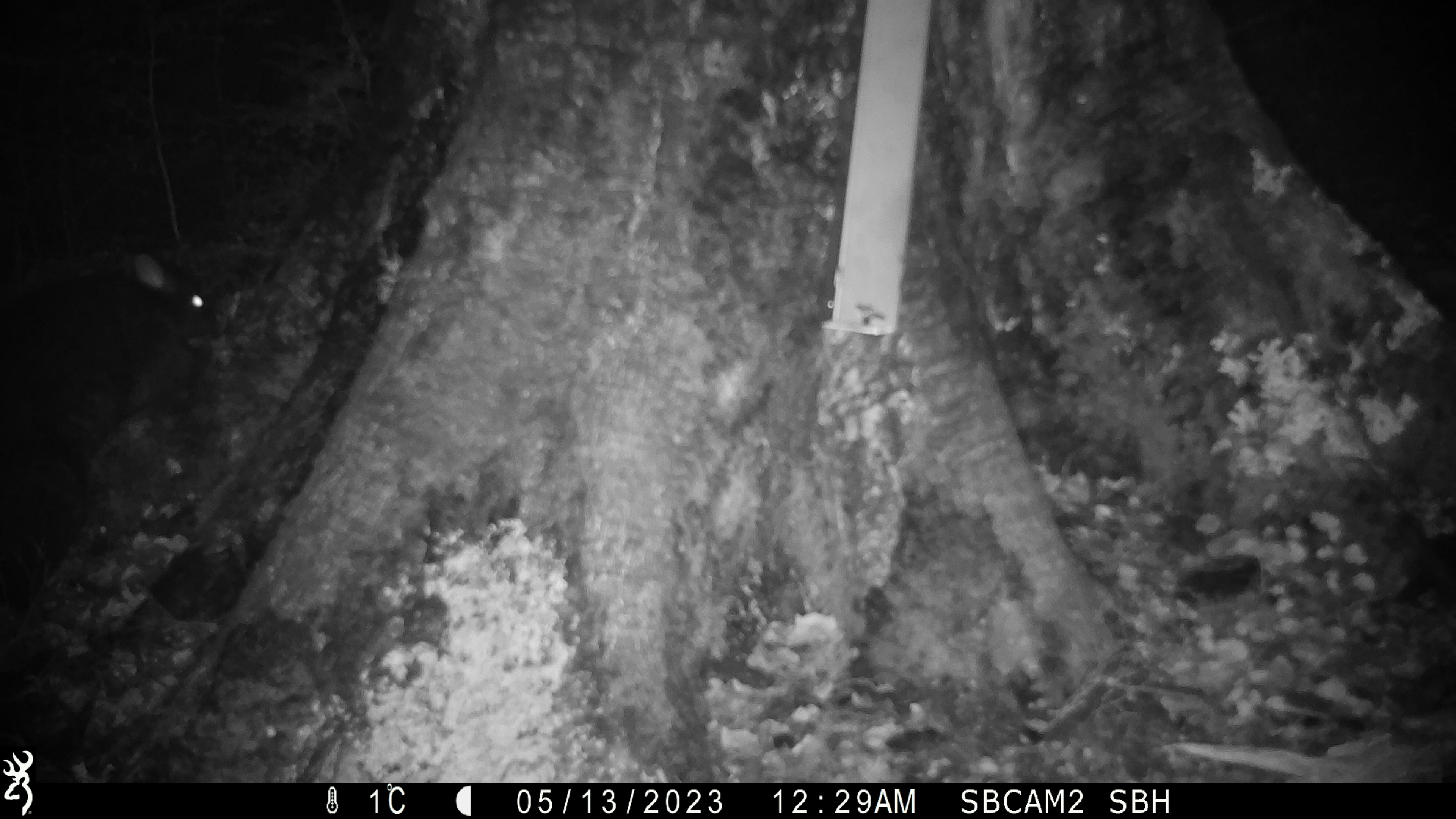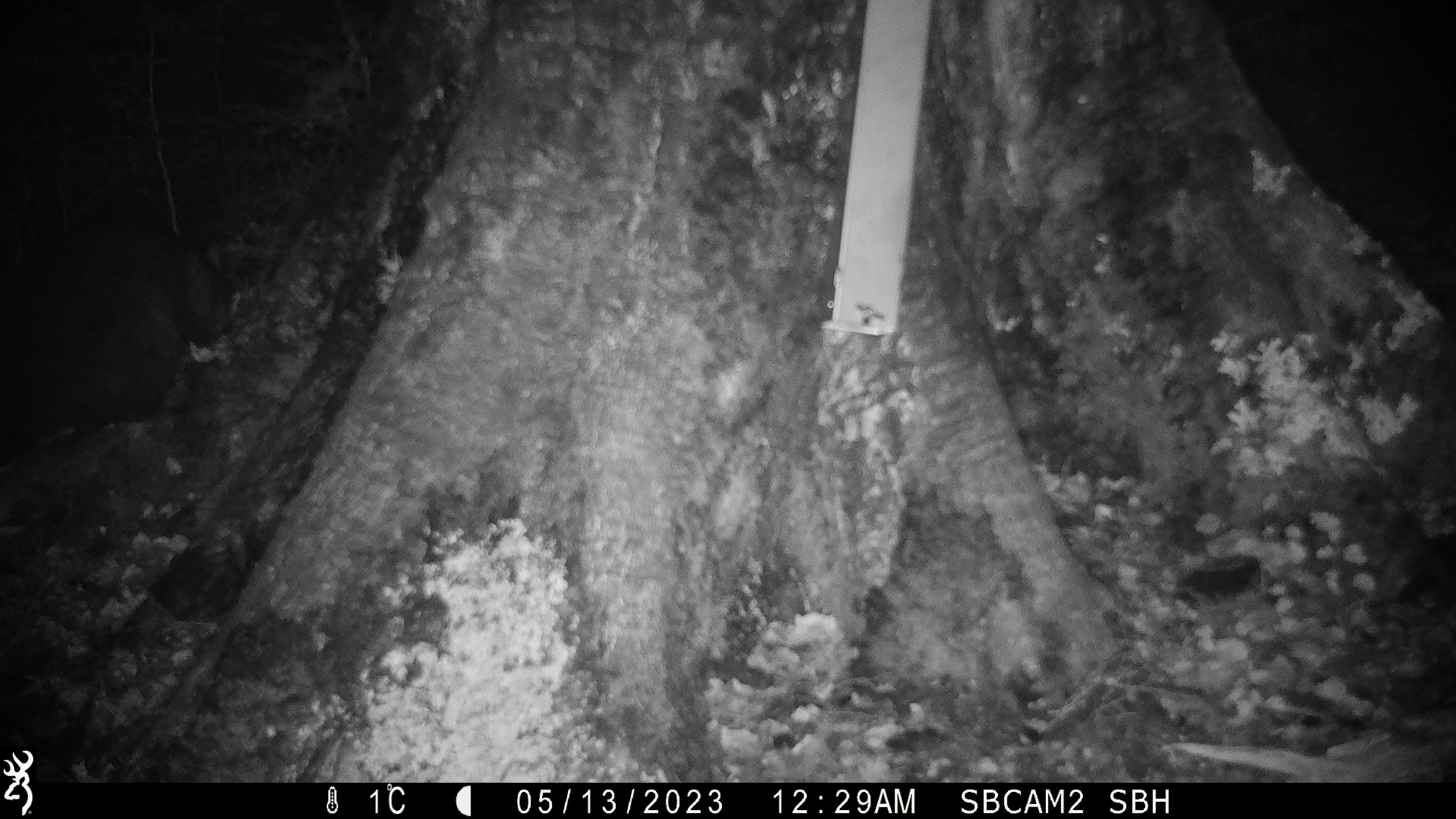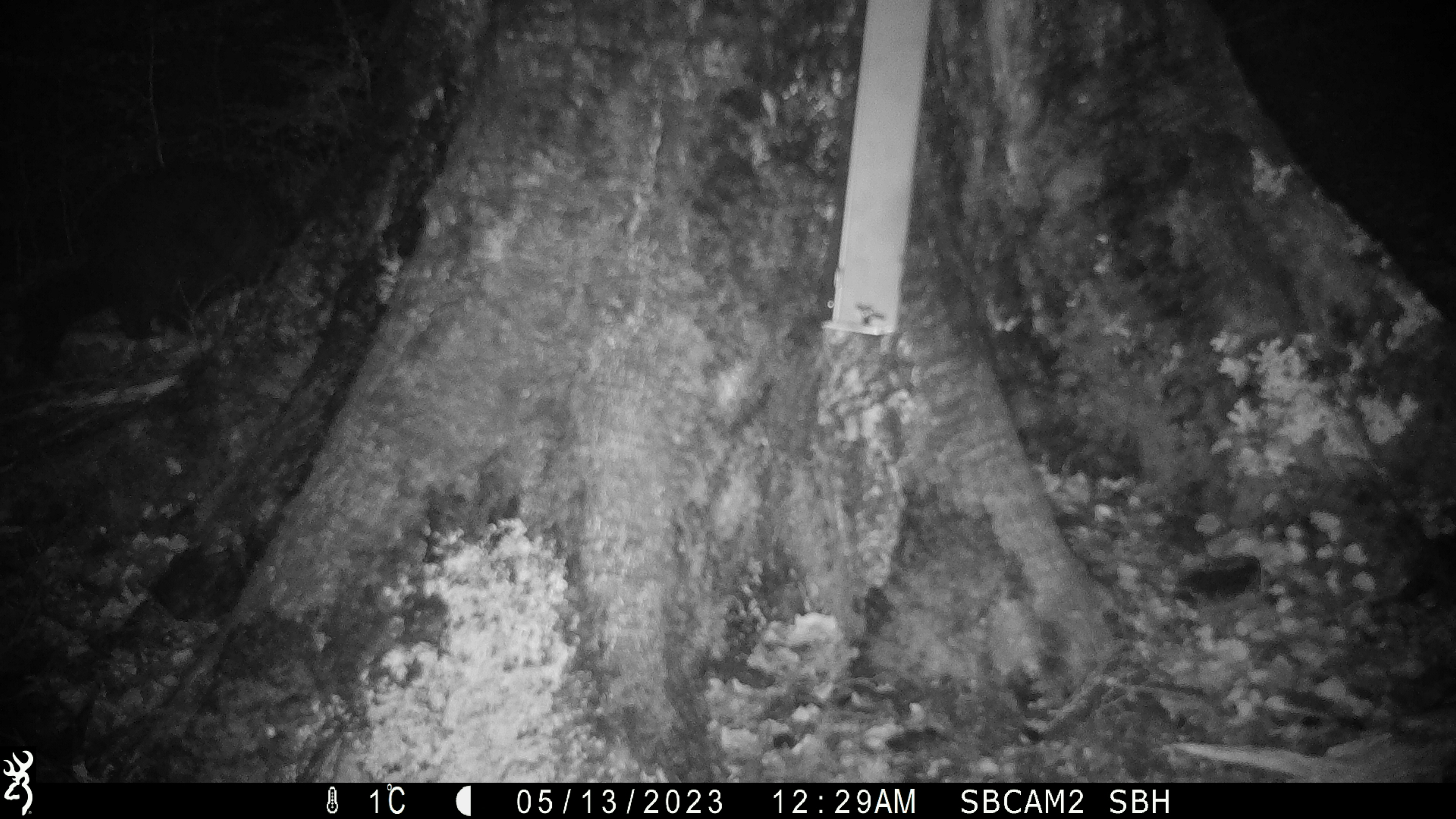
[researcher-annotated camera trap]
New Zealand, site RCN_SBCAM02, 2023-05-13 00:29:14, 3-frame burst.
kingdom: Animalia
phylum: Chordata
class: Mammalia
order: Diprotodontia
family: Phalangeridae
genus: Trichosurus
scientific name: Trichosurus vulpecula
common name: common brushtail possum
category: possum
Possum (common brushtail possum) (Trichosurus vulpecula).